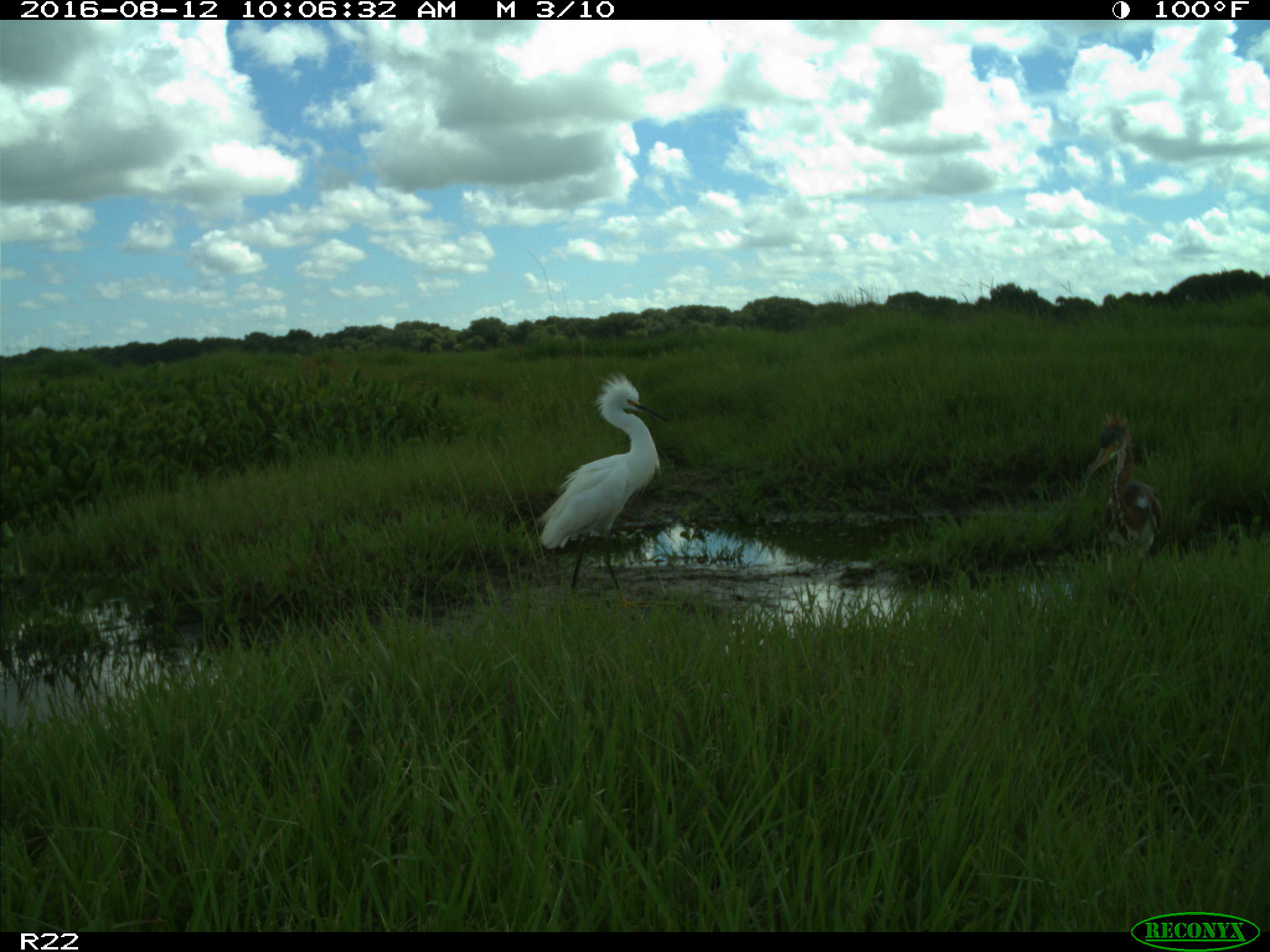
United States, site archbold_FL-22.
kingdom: Animalia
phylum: Chordata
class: Aves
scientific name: Aves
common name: birds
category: unidentified bird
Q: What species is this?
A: Unidentified bird (birds) (Aves).